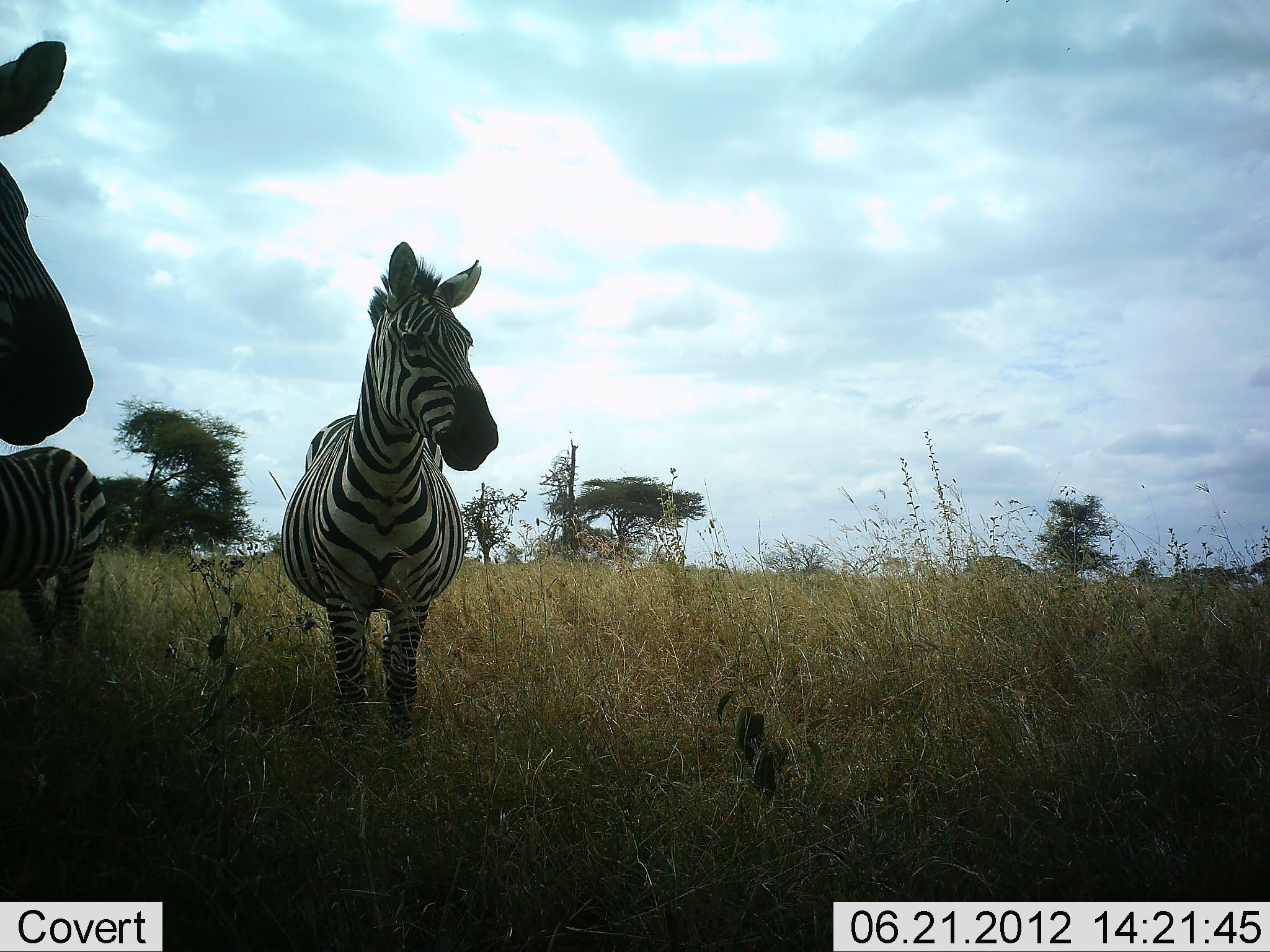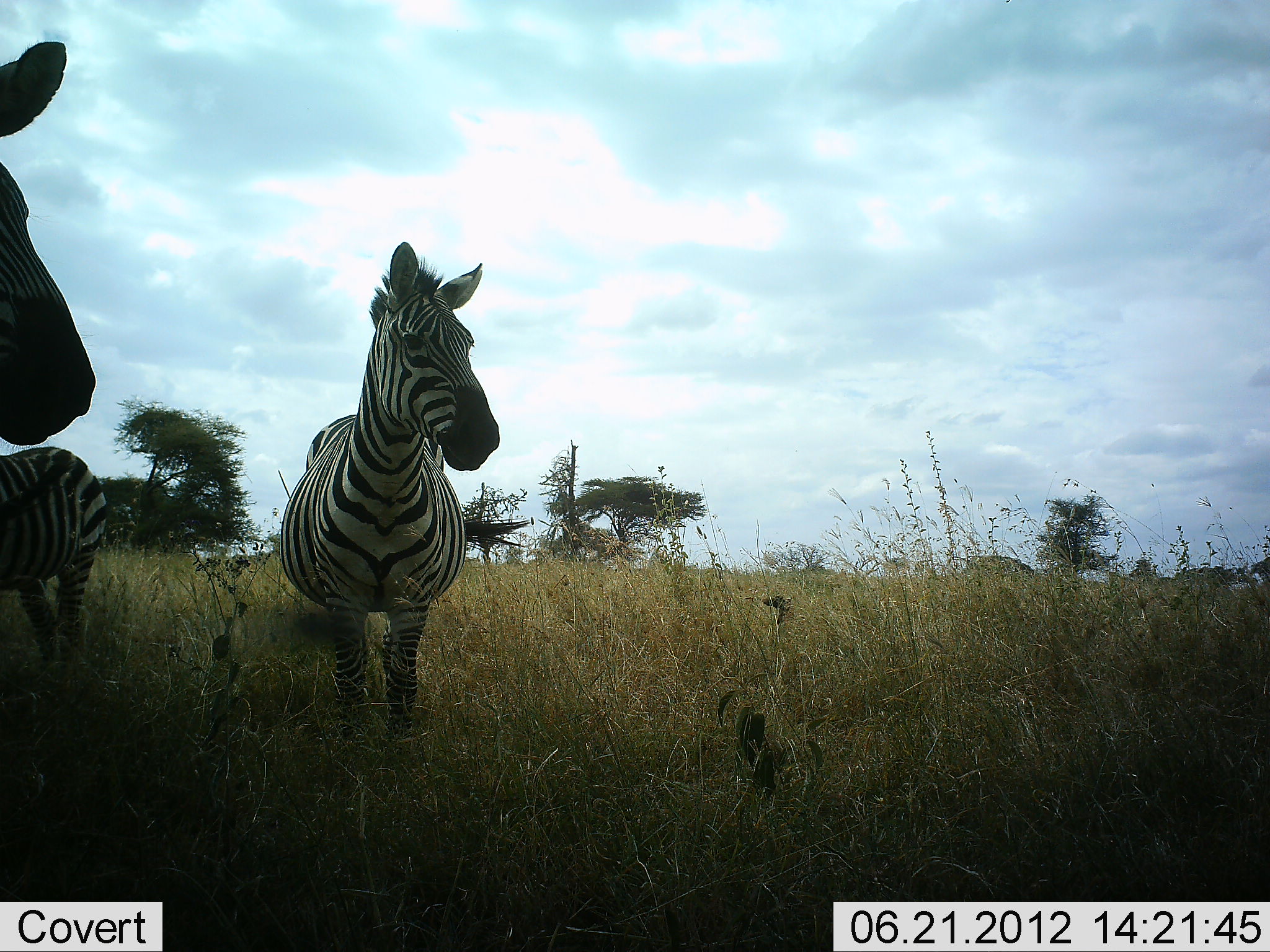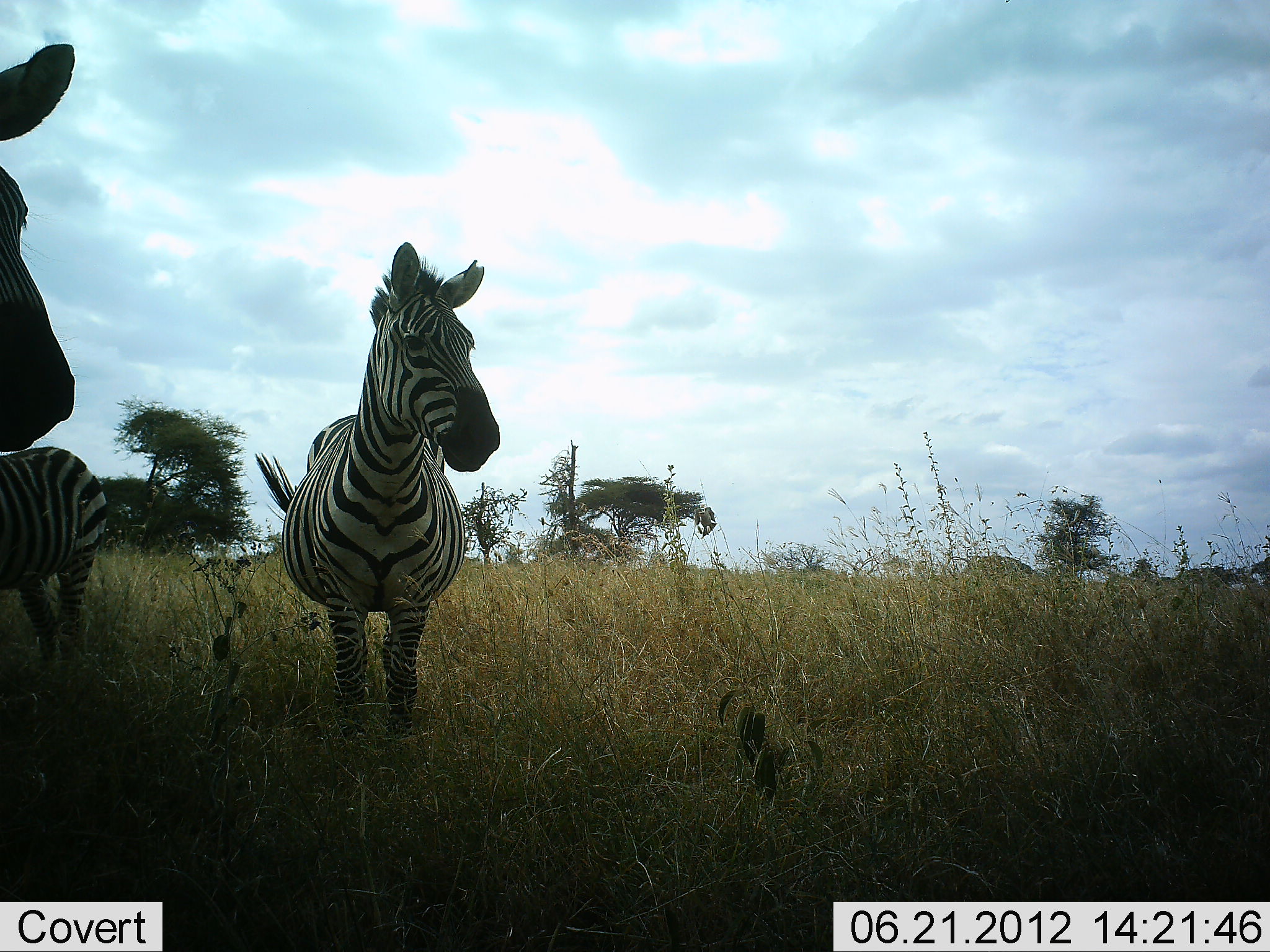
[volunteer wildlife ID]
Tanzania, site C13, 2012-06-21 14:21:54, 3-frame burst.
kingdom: Animalia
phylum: Chordata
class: Mammalia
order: Perissodactyla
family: Equidae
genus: Equus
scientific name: Equus quagga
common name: plains zebra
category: zebra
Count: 3.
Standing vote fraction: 90%.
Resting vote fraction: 20%.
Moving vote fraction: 0%.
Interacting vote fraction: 30%.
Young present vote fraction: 0%.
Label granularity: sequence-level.